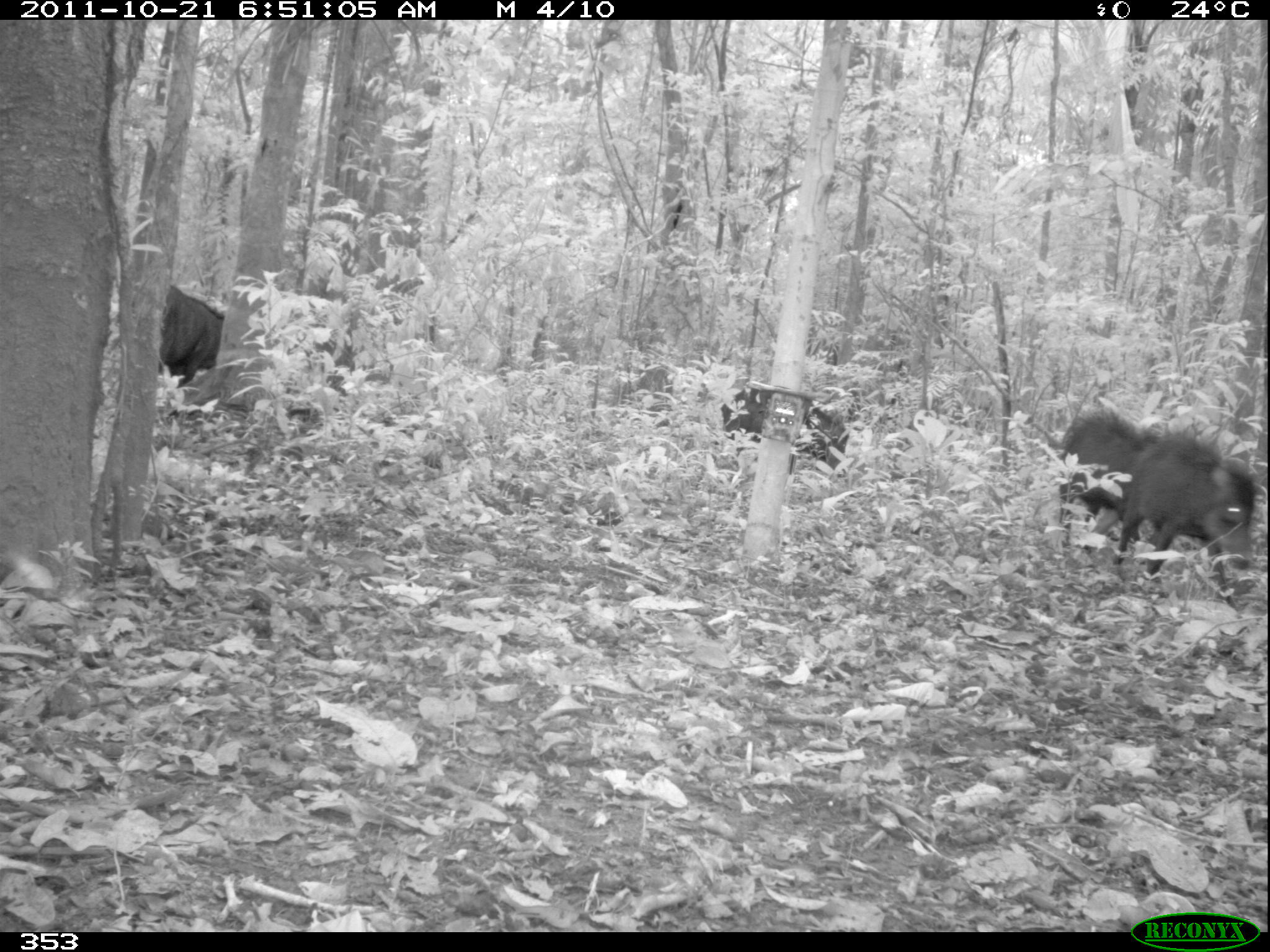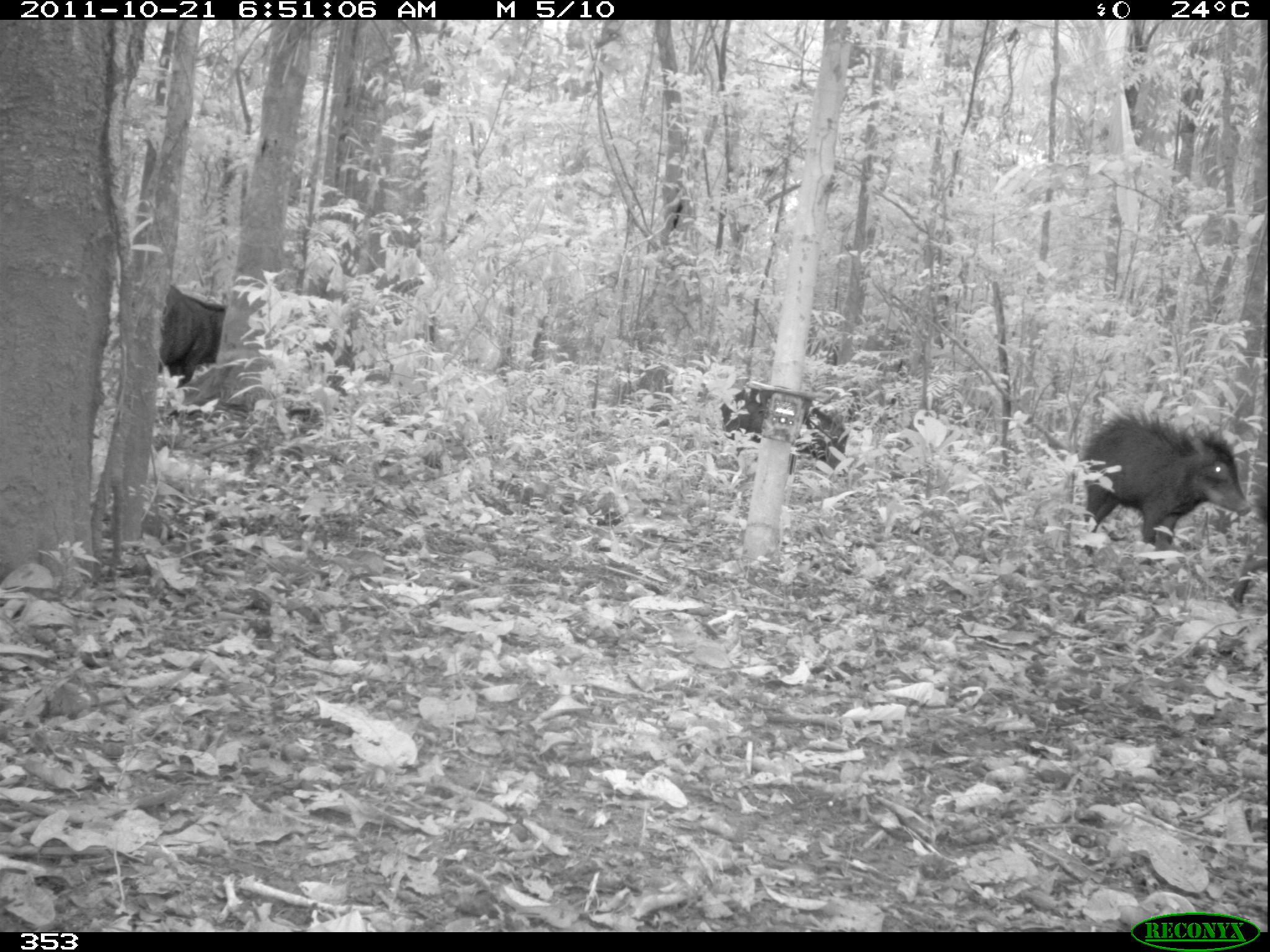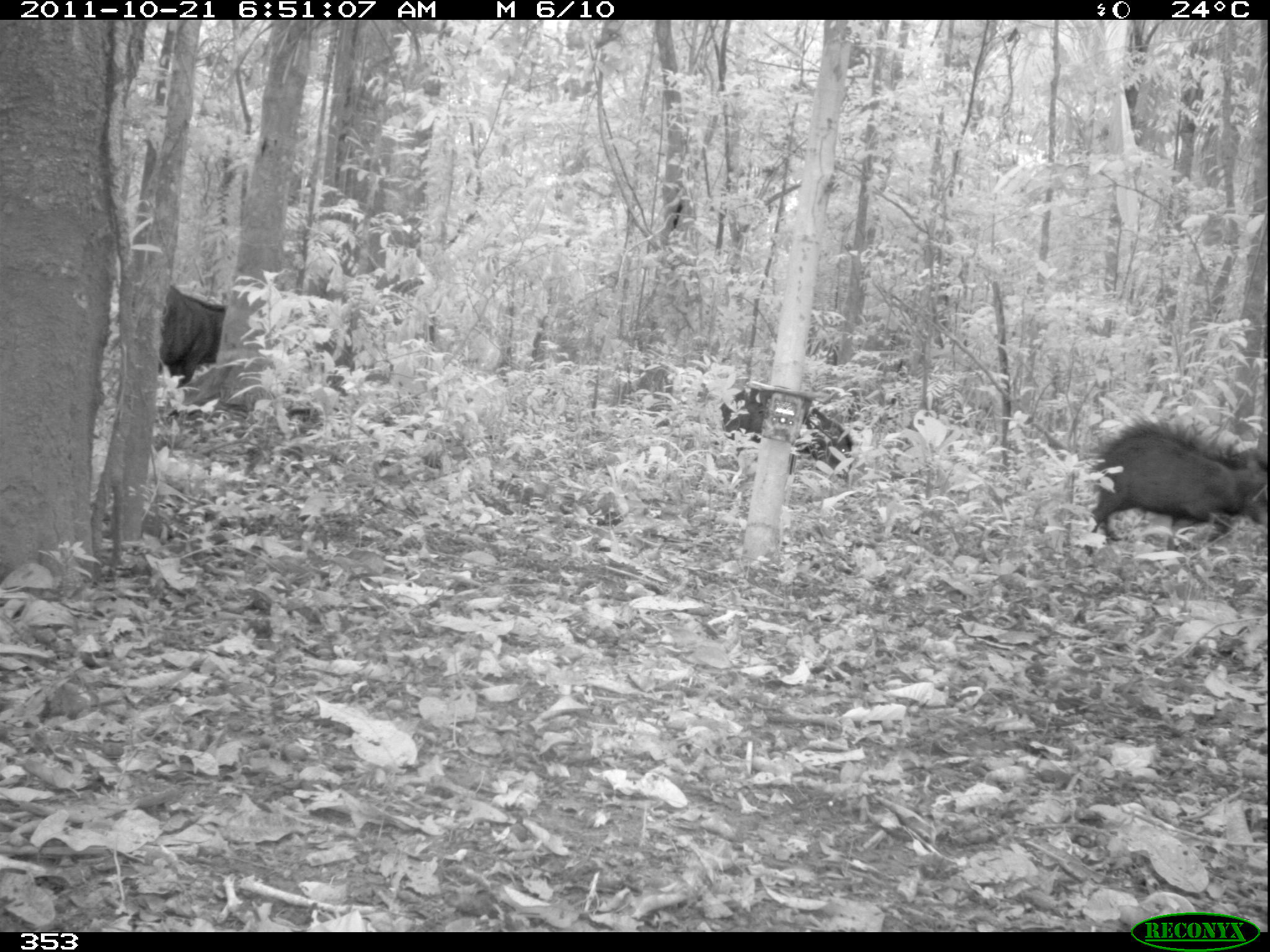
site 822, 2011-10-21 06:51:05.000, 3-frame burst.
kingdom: Animalia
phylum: Chordata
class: Mammalia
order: Artiodactyla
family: Tayassuidae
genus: Tayassu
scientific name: Tayassu pecari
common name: white-lipped peccary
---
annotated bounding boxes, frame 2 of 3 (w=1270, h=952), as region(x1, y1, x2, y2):
tayassu pecari: region(1083, 406, 1250, 548); region(720, 388, 850, 477); region(156, 285, 227, 390); region(1231, 468, 1265, 607)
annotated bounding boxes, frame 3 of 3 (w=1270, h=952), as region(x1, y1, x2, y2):
tayassu pecari: region(1079, 417, 1268, 546); region(720, 387, 853, 481); region(156, 286, 226, 386)